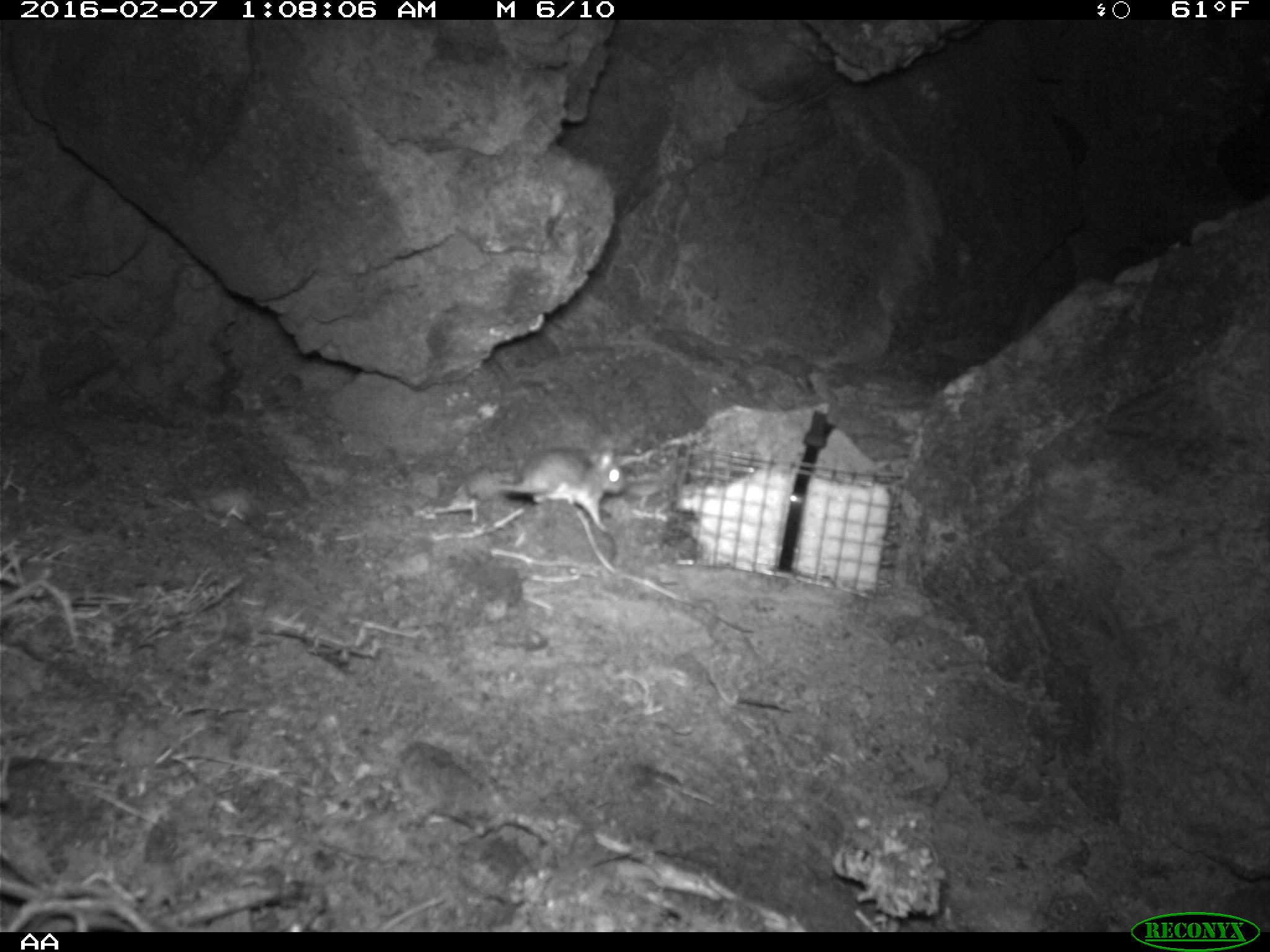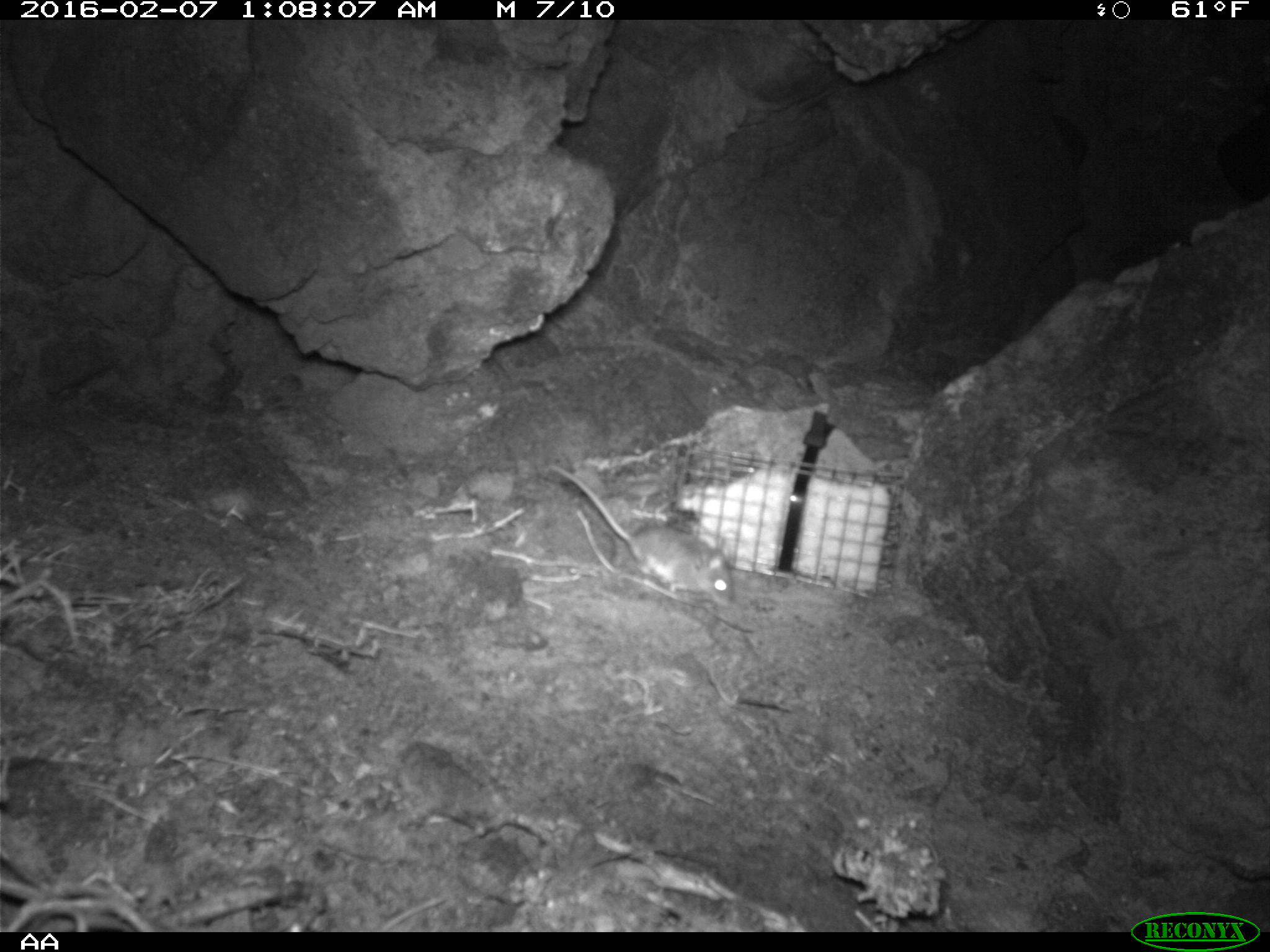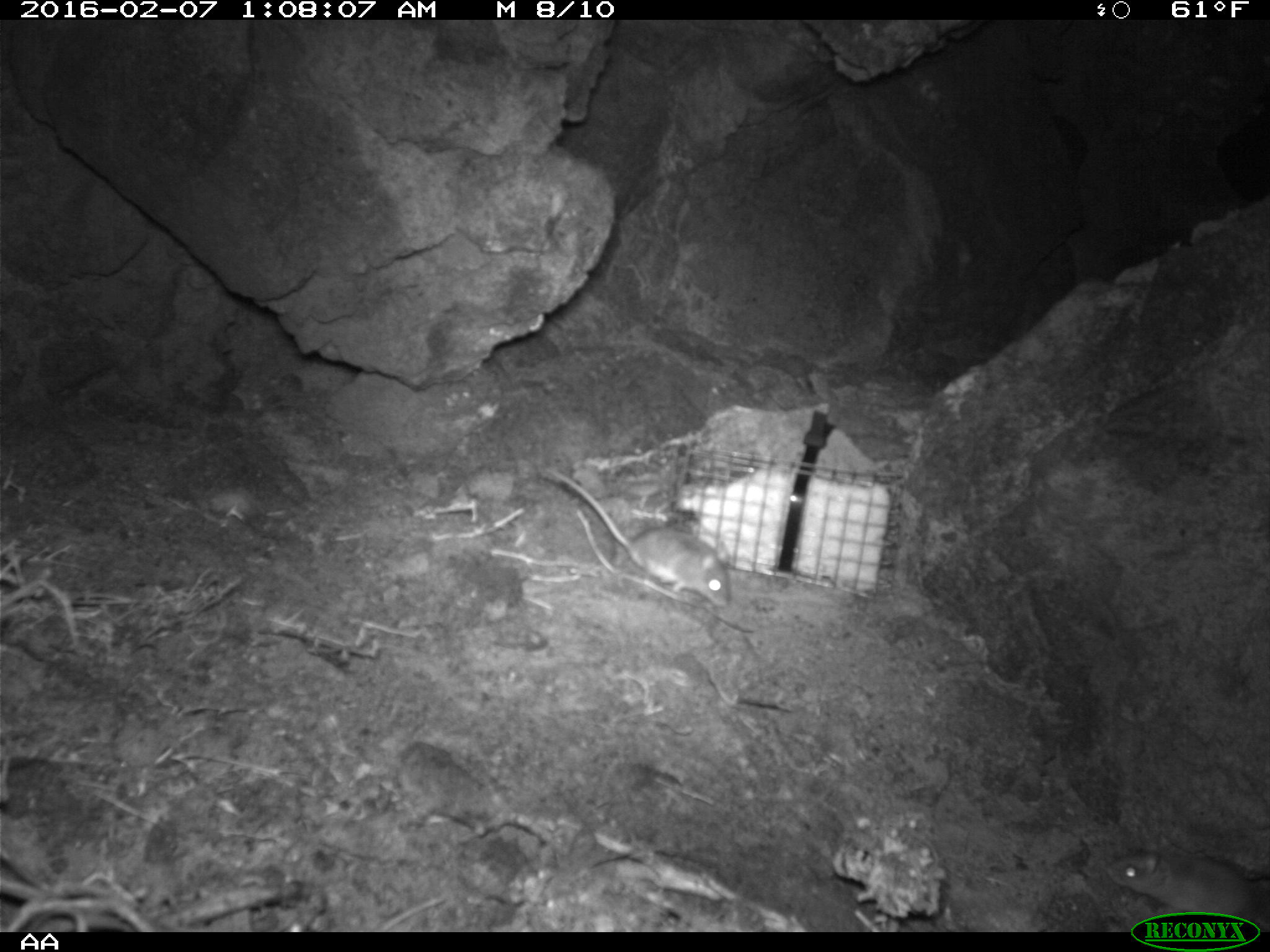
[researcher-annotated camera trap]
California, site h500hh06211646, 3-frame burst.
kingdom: Animalia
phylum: Chordata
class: Mammalia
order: Rodentia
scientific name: Rodentia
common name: rodent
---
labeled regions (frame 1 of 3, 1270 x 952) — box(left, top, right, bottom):
rodent: box(499, 447, 624, 532)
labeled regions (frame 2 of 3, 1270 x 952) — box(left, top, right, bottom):
rodent: box(543, 452, 735, 607)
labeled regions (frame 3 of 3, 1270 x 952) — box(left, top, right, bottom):
rodent: box(552, 469, 730, 606)